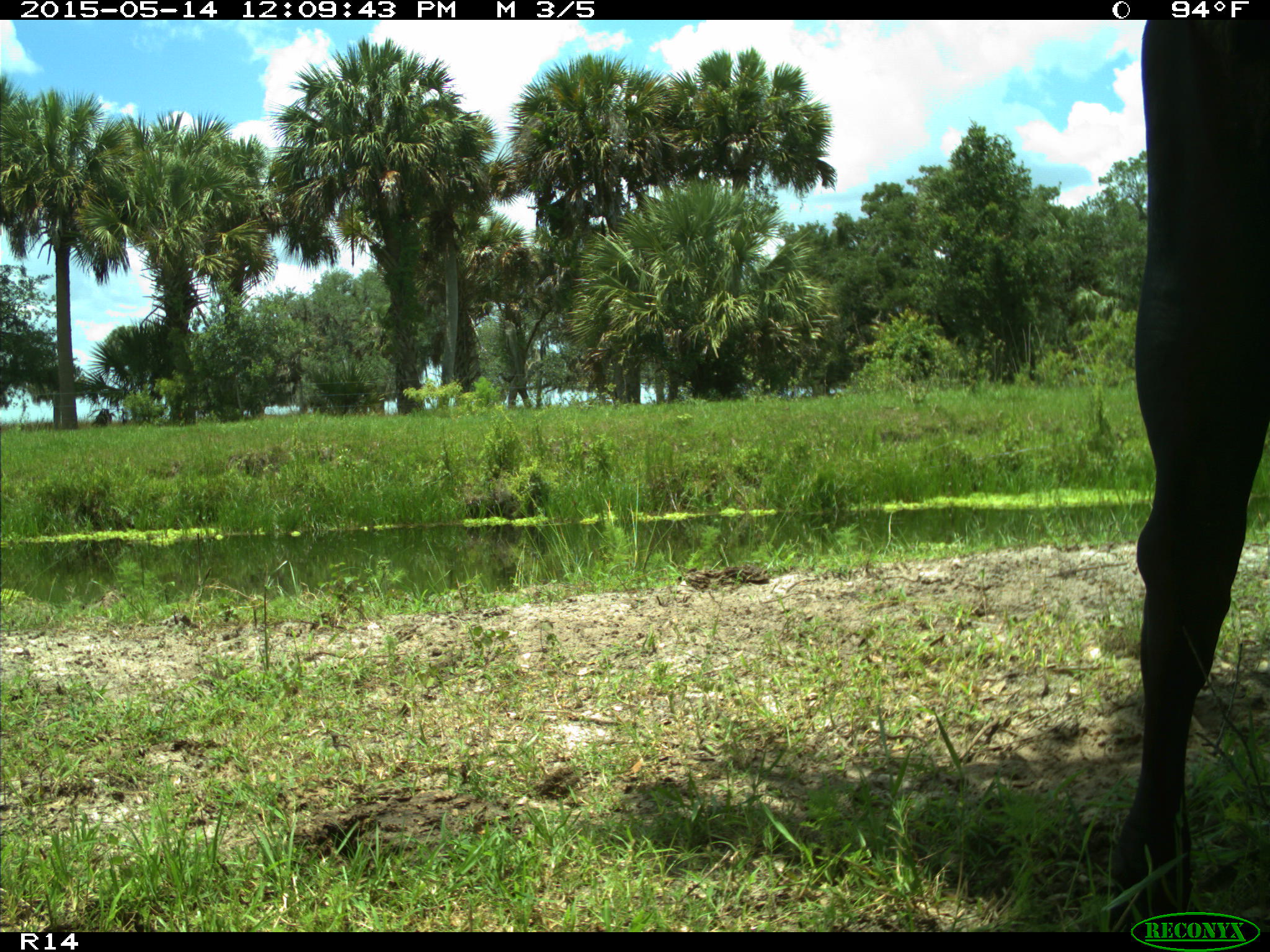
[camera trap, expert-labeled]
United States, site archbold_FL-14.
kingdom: Animalia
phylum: Chordata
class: Mammalia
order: Artiodactyla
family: Bovidae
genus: Bos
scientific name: Bos taurus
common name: domestic cow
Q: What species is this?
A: Bos taurus (domestic cow).